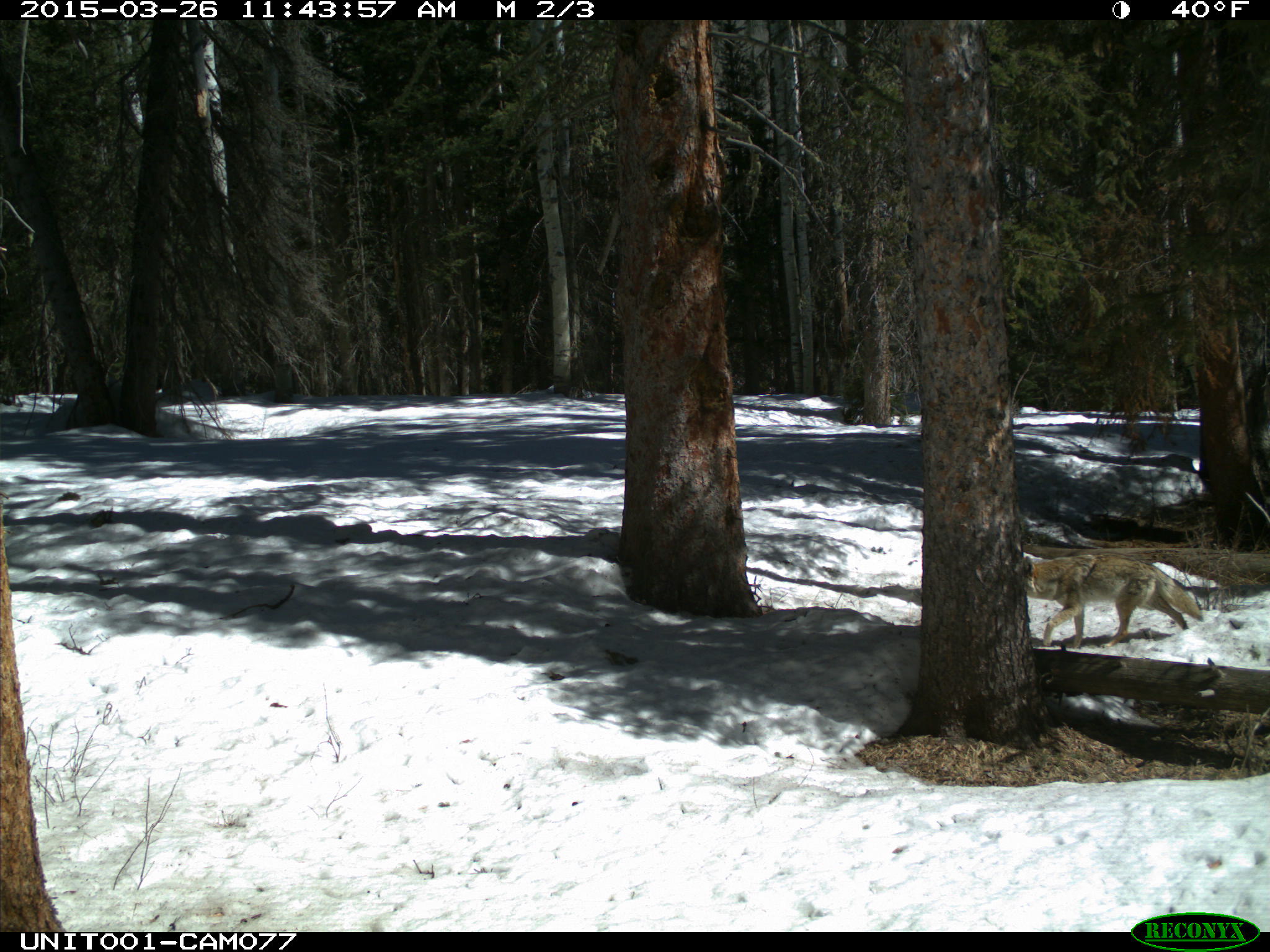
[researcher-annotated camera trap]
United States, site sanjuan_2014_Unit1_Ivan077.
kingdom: Animalia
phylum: Chordata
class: Mammalia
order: Carnivora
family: Canidae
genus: Canis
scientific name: Canis latrans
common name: coyote